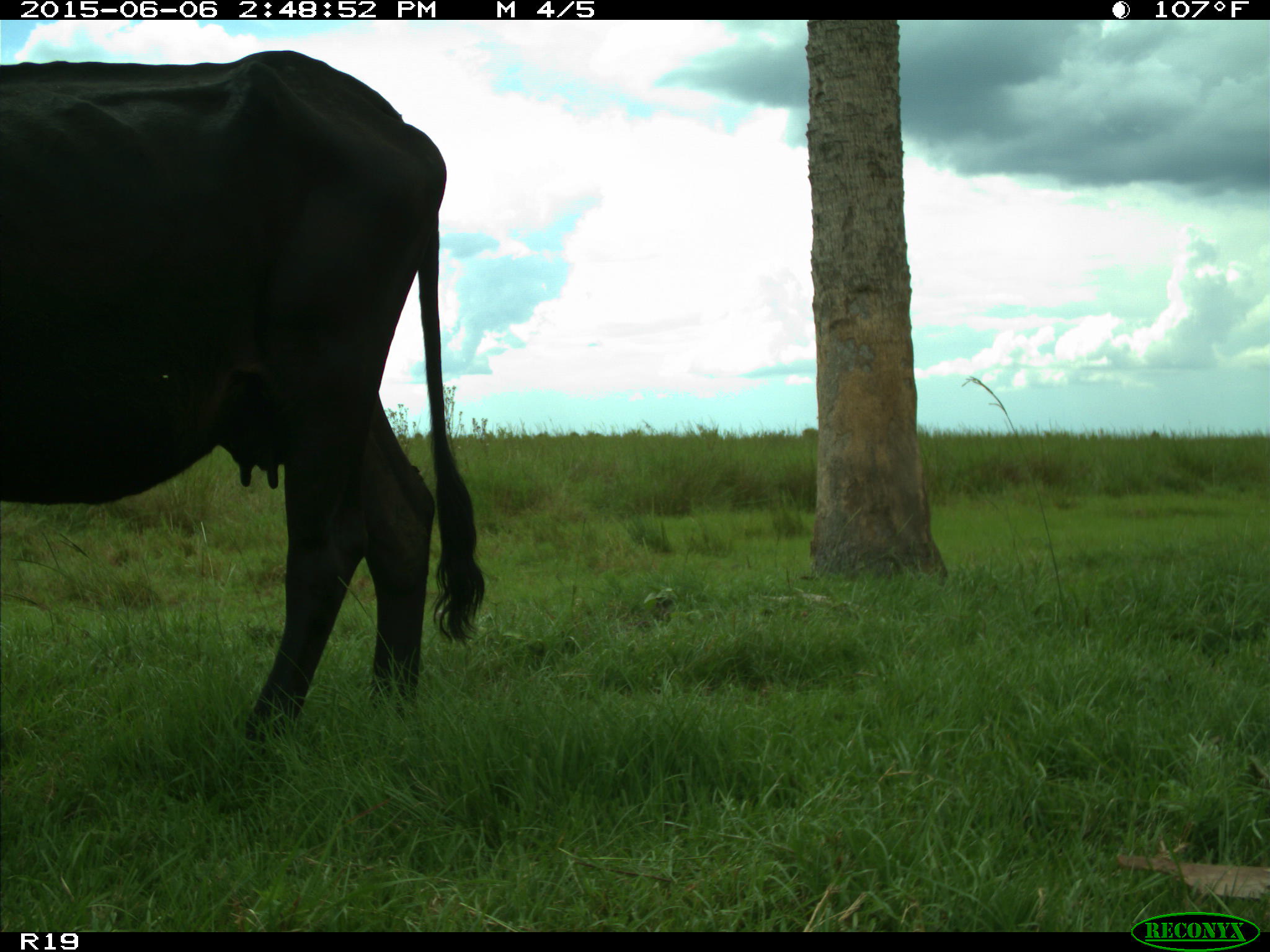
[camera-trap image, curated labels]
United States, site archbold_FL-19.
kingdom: Animalia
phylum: Chordata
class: Mammalia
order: Artiodactyla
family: Bovidae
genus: Bos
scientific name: Bos taurus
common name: domestic cow